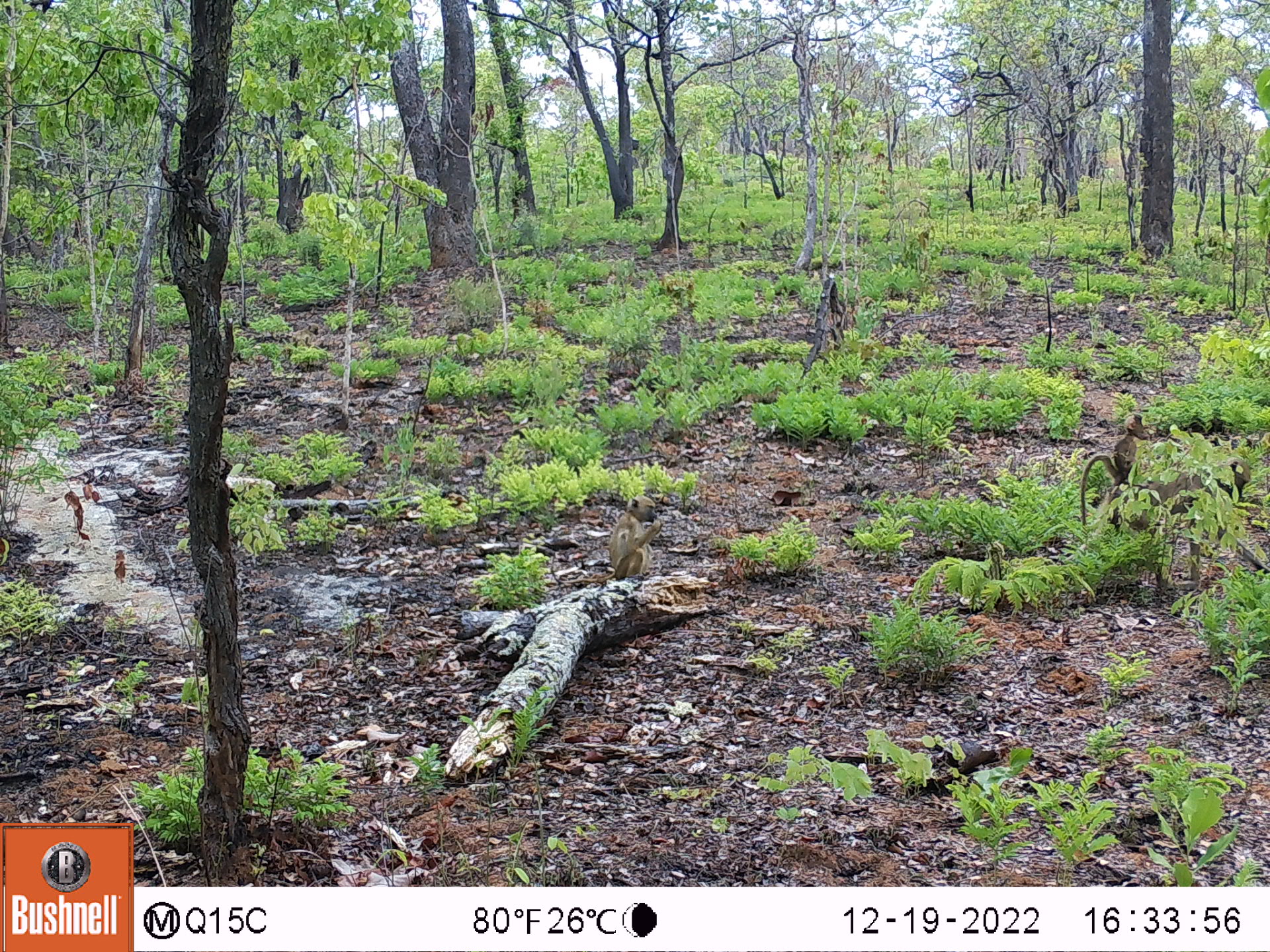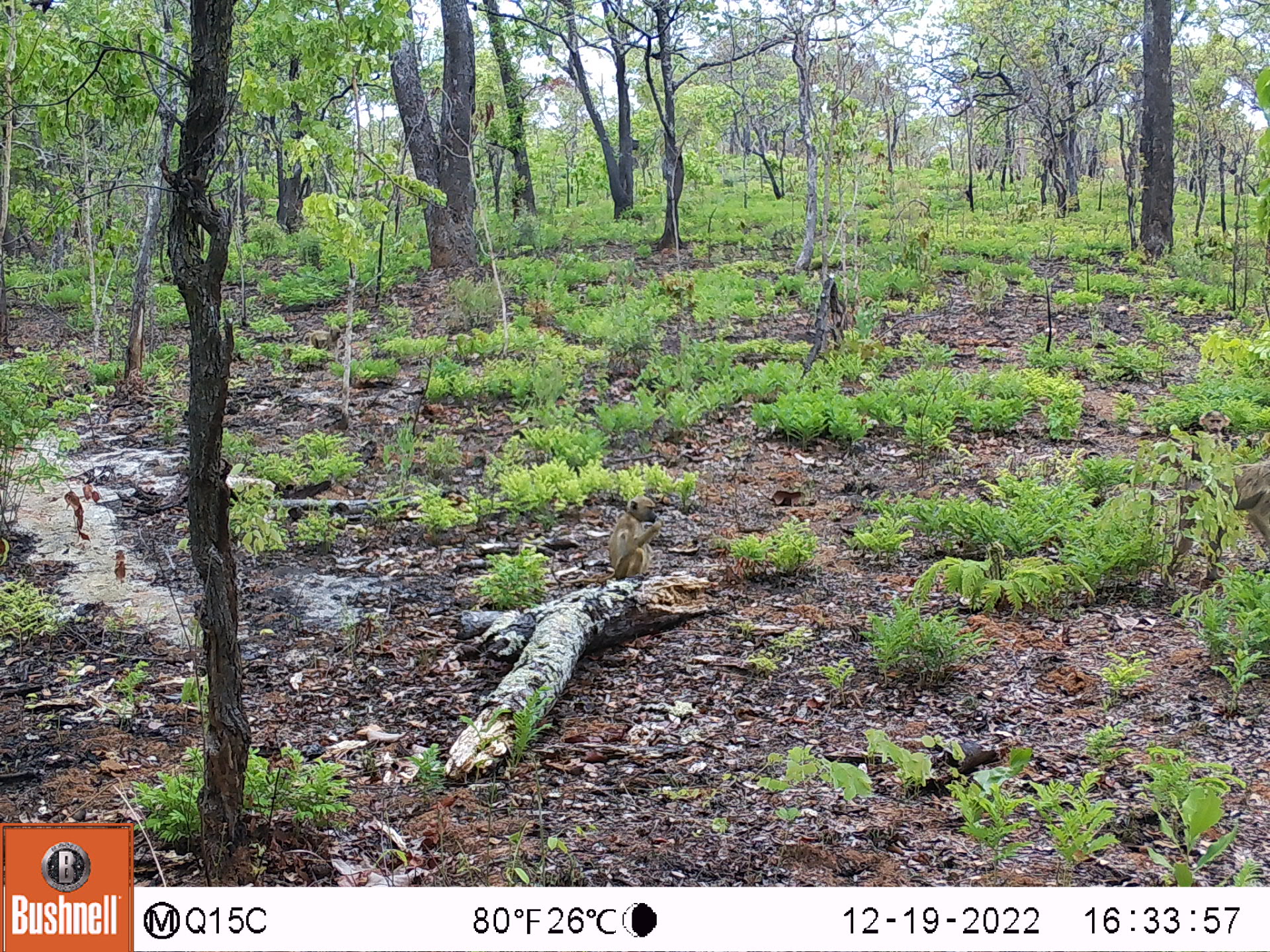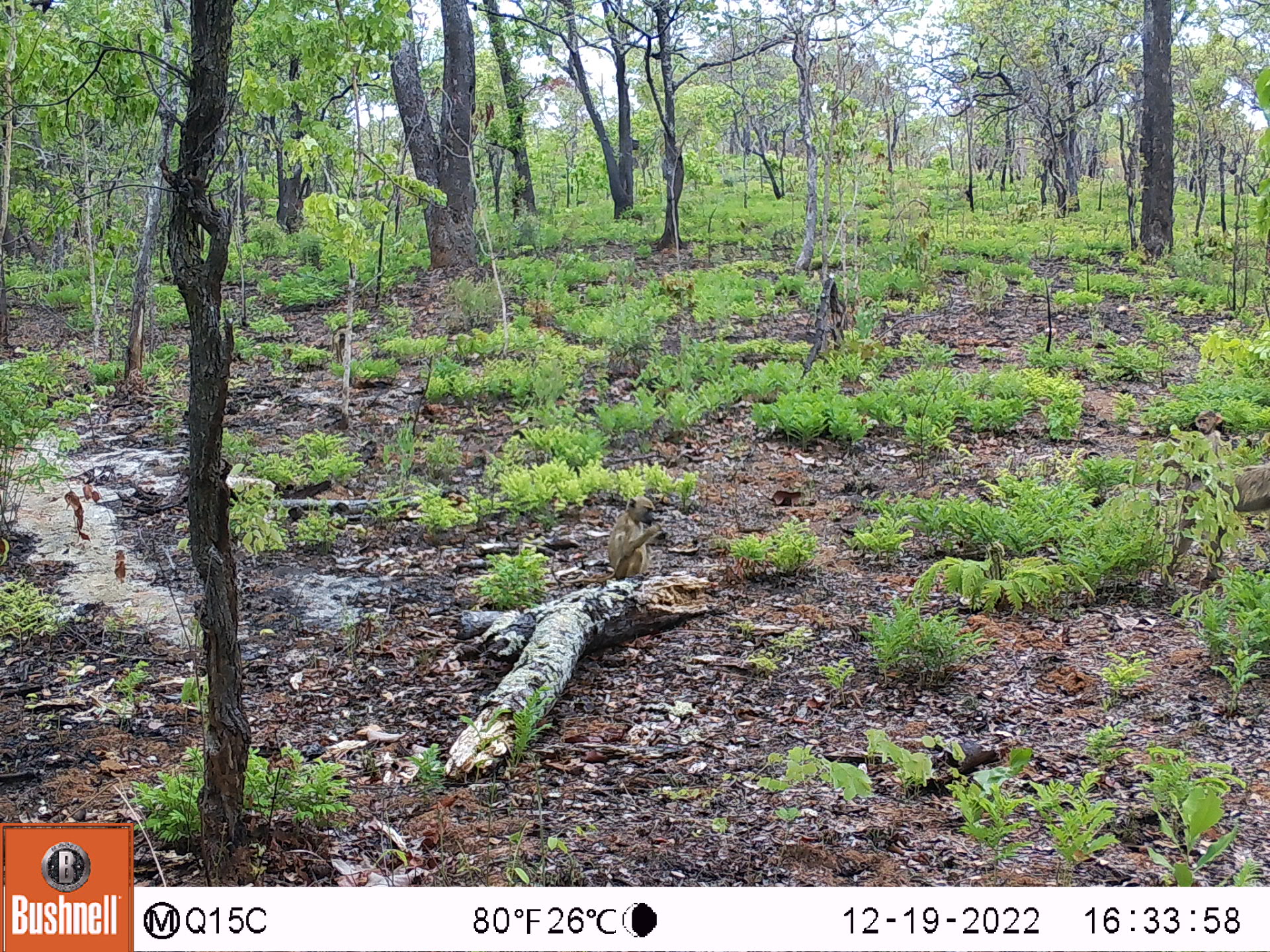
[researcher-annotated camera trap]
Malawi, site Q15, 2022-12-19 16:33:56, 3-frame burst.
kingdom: Animalia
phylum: Chordata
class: Mammalia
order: Primates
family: Cercopithecidae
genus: Papio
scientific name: Papio cynocephalus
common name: yellow baboon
Yellow baboon (Papio cynocephalus), count 3.